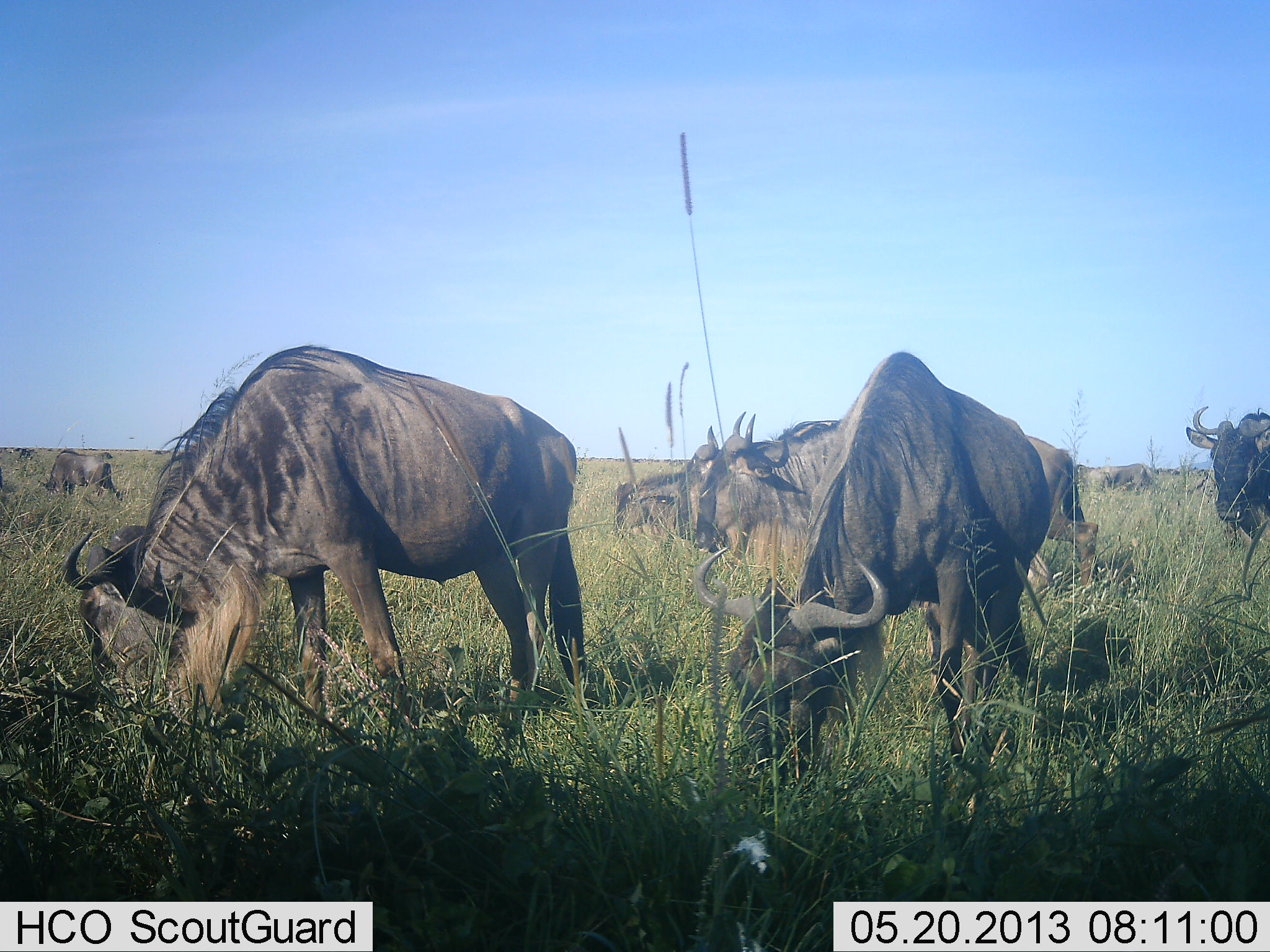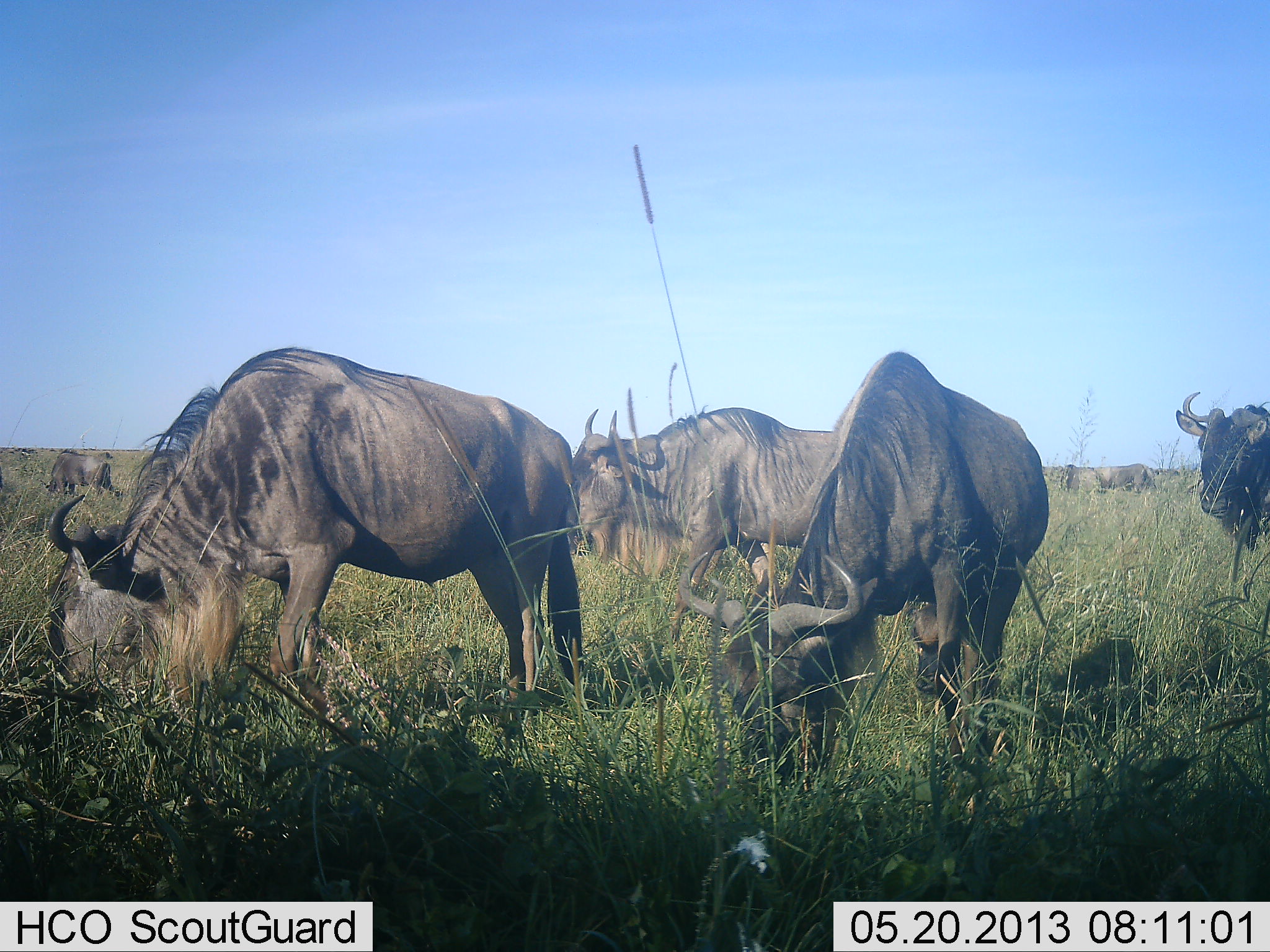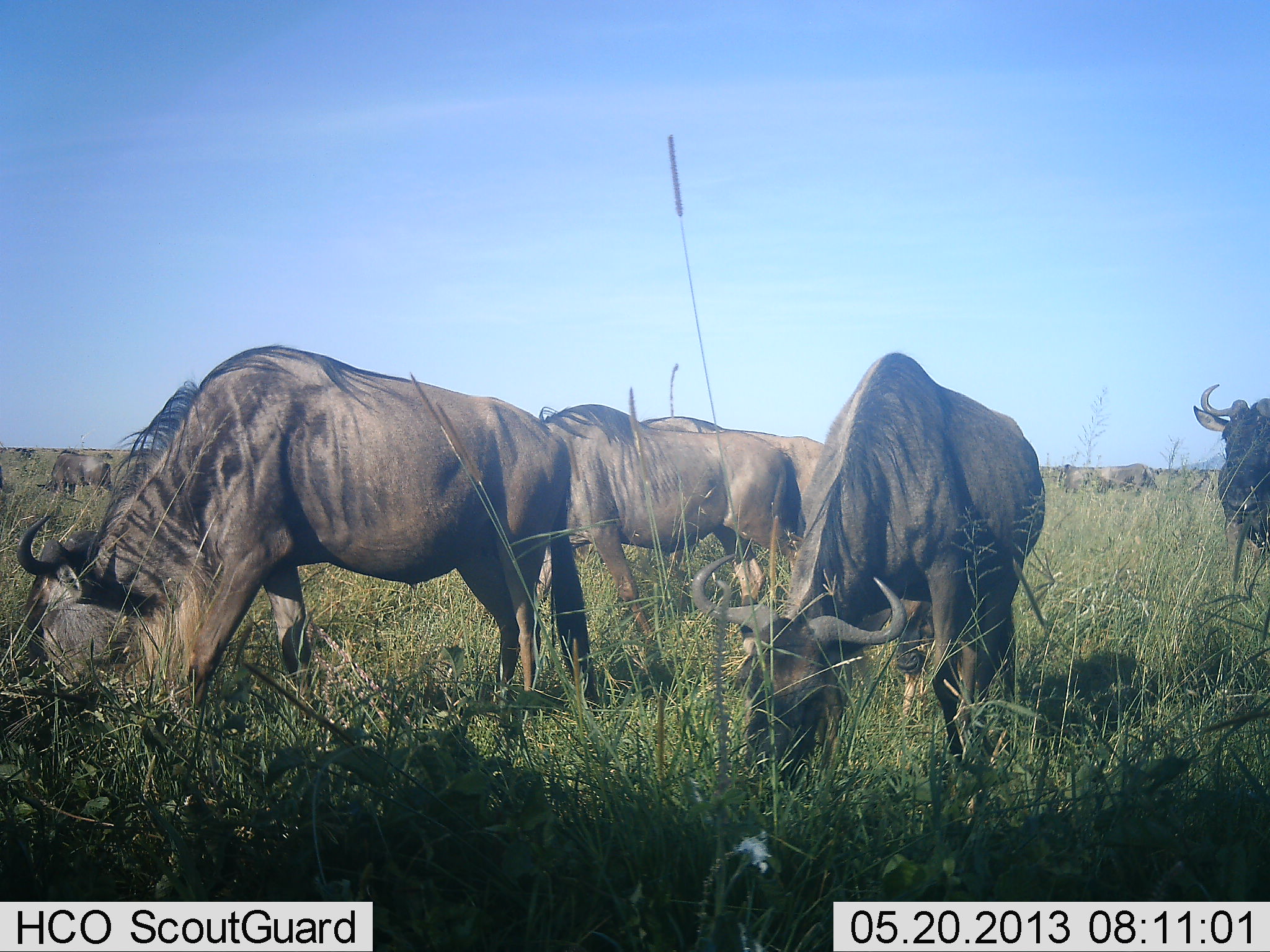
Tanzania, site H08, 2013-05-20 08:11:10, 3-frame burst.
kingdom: Animalia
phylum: Chordata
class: Mammalia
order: Artiodactyla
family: Bovidae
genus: Connochaetes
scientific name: Connochaetes taurinus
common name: blue wildebeest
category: wildebeest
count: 7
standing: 28%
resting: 0%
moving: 50%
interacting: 6%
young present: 0%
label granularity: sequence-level